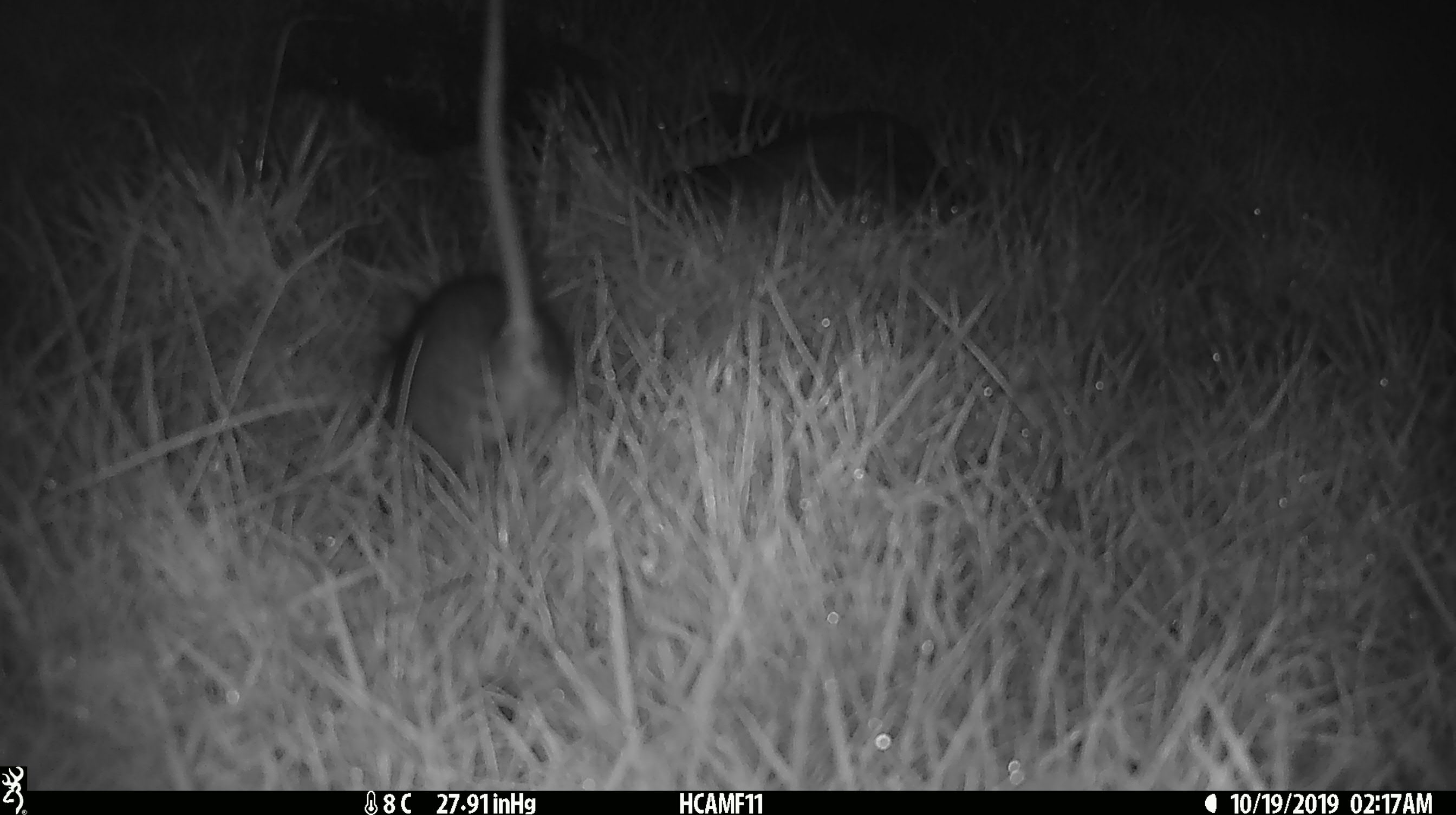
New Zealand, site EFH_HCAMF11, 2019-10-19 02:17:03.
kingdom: Animalia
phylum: Chordata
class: Mammalia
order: Rodentia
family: Muridae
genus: Rattus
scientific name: Rattus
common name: rat